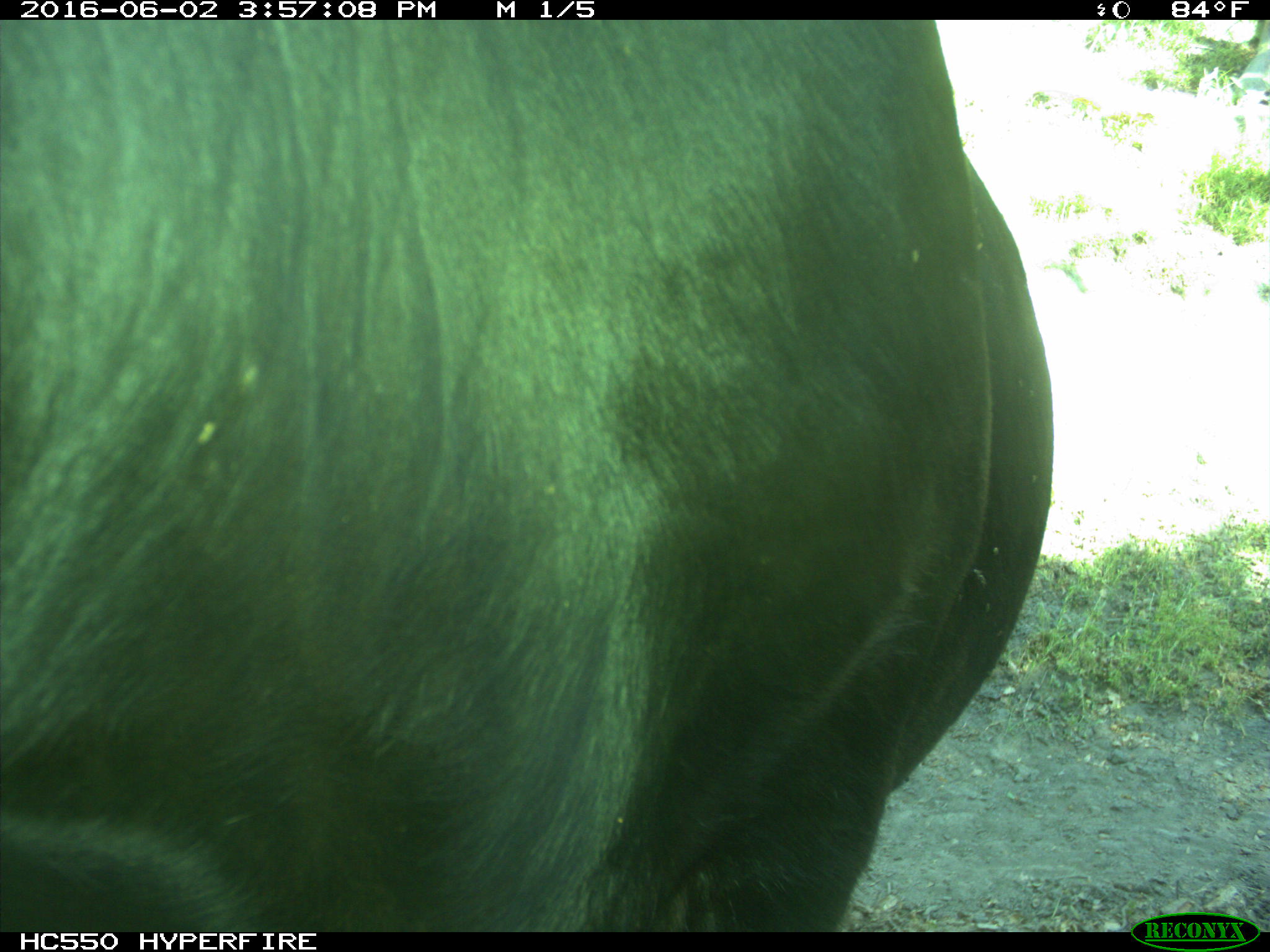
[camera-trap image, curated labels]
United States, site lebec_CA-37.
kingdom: Animalia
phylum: Chordata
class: Mammalia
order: Artiodactyla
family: Bovidae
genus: Bos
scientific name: Bos taurus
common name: domestic cow